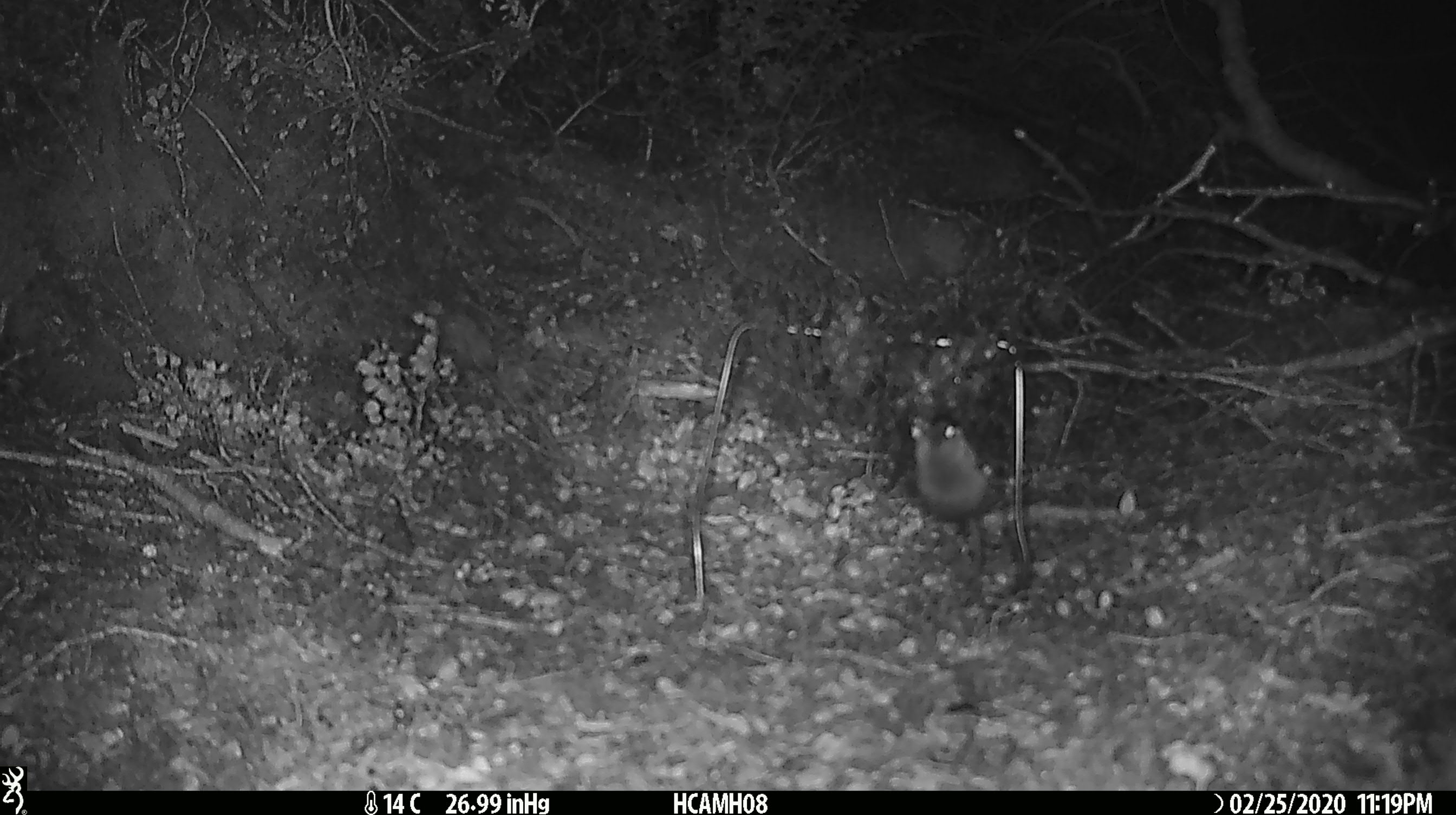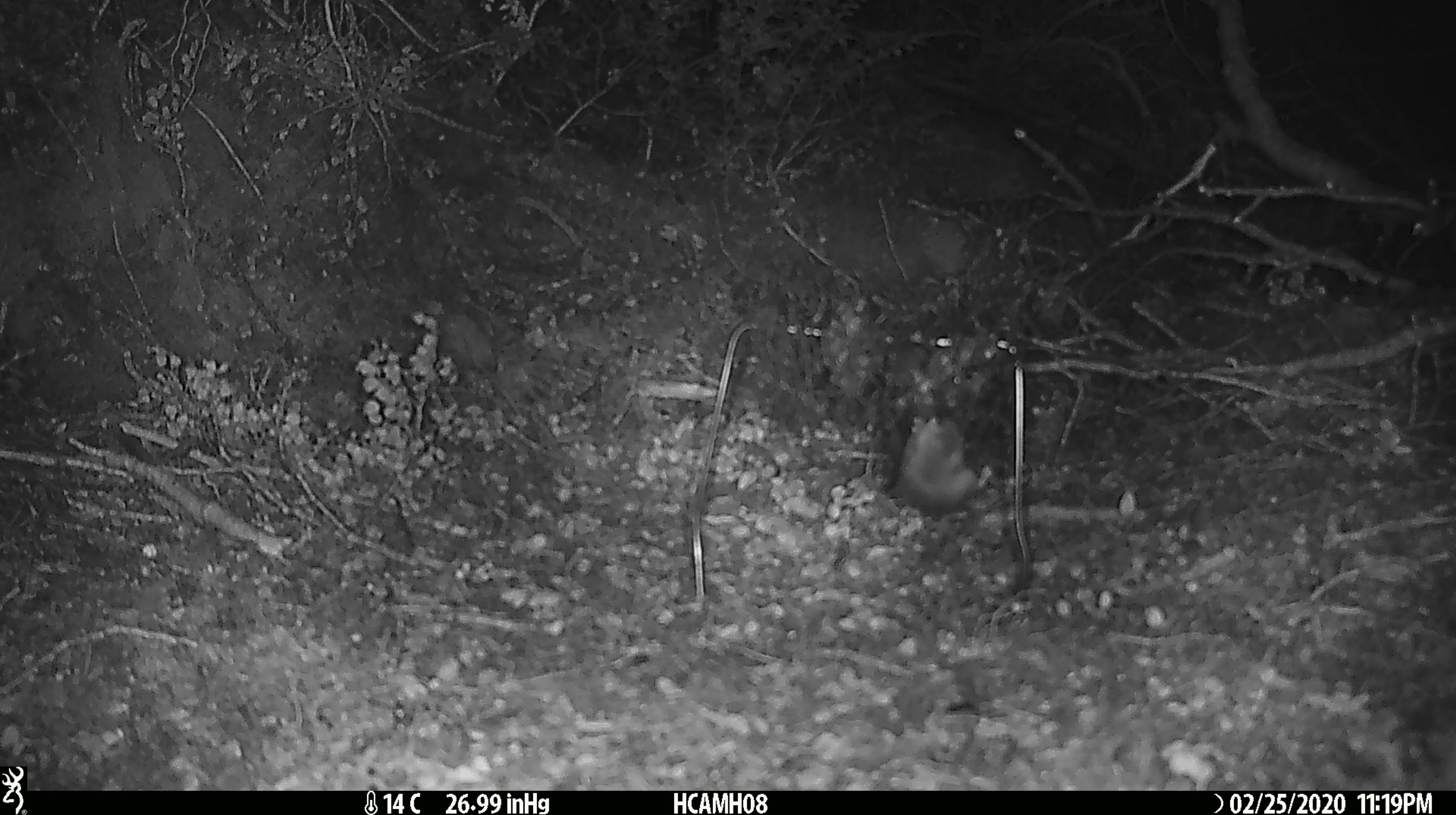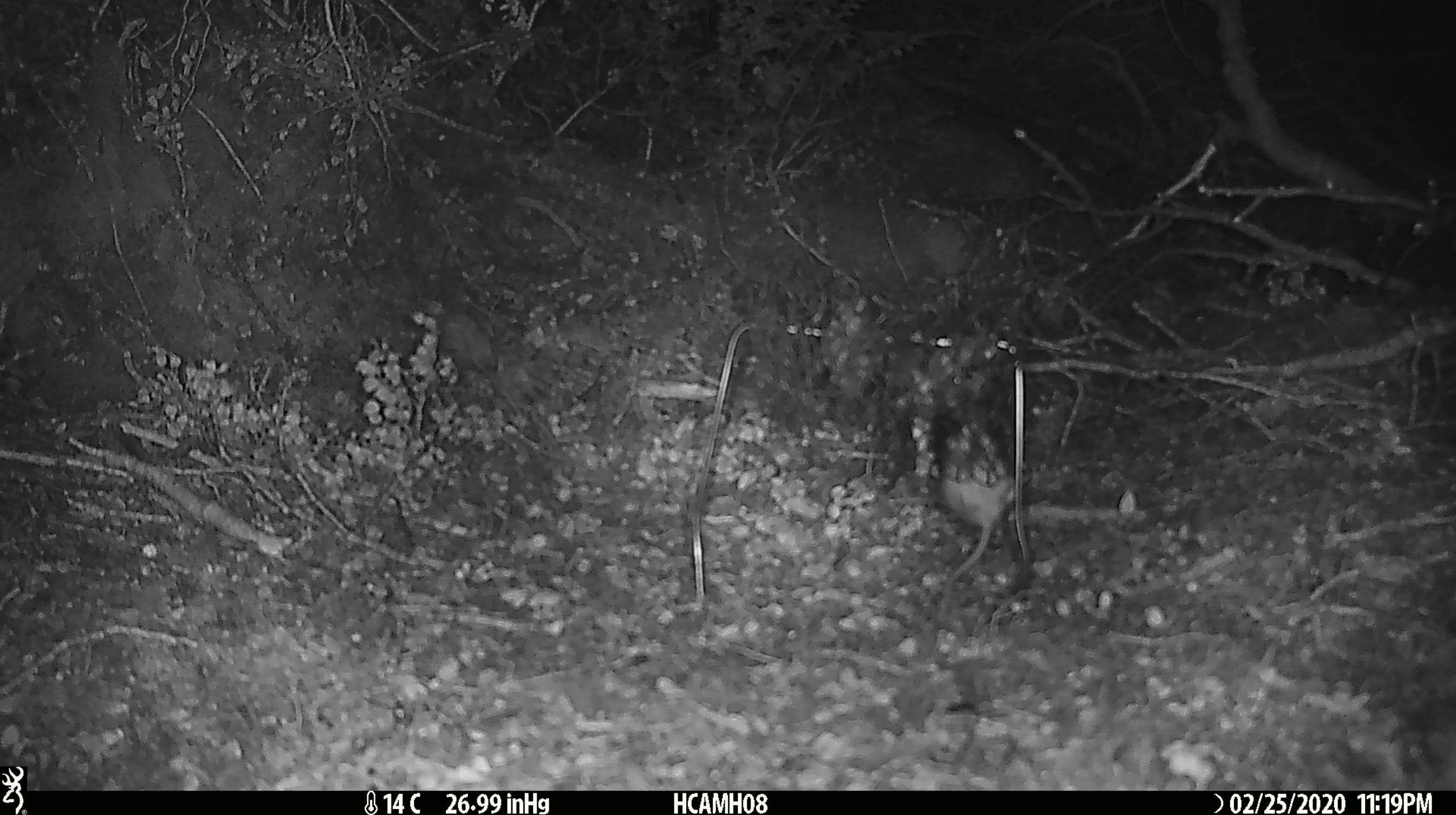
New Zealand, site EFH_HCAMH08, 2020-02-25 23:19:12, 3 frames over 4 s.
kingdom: Animalia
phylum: Chordata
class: Mammalia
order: Rodentia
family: Muridae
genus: Mus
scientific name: Mus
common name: mouse